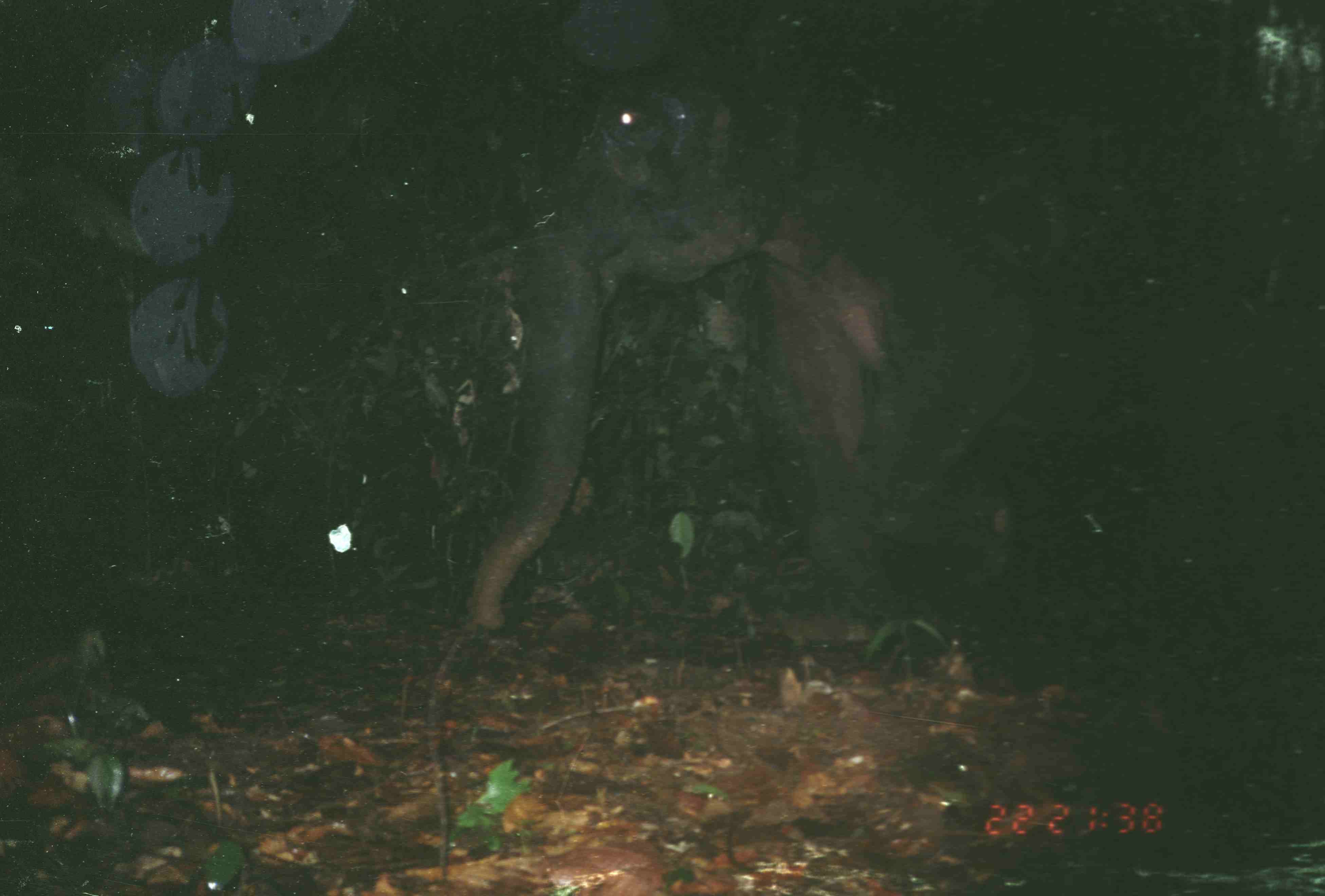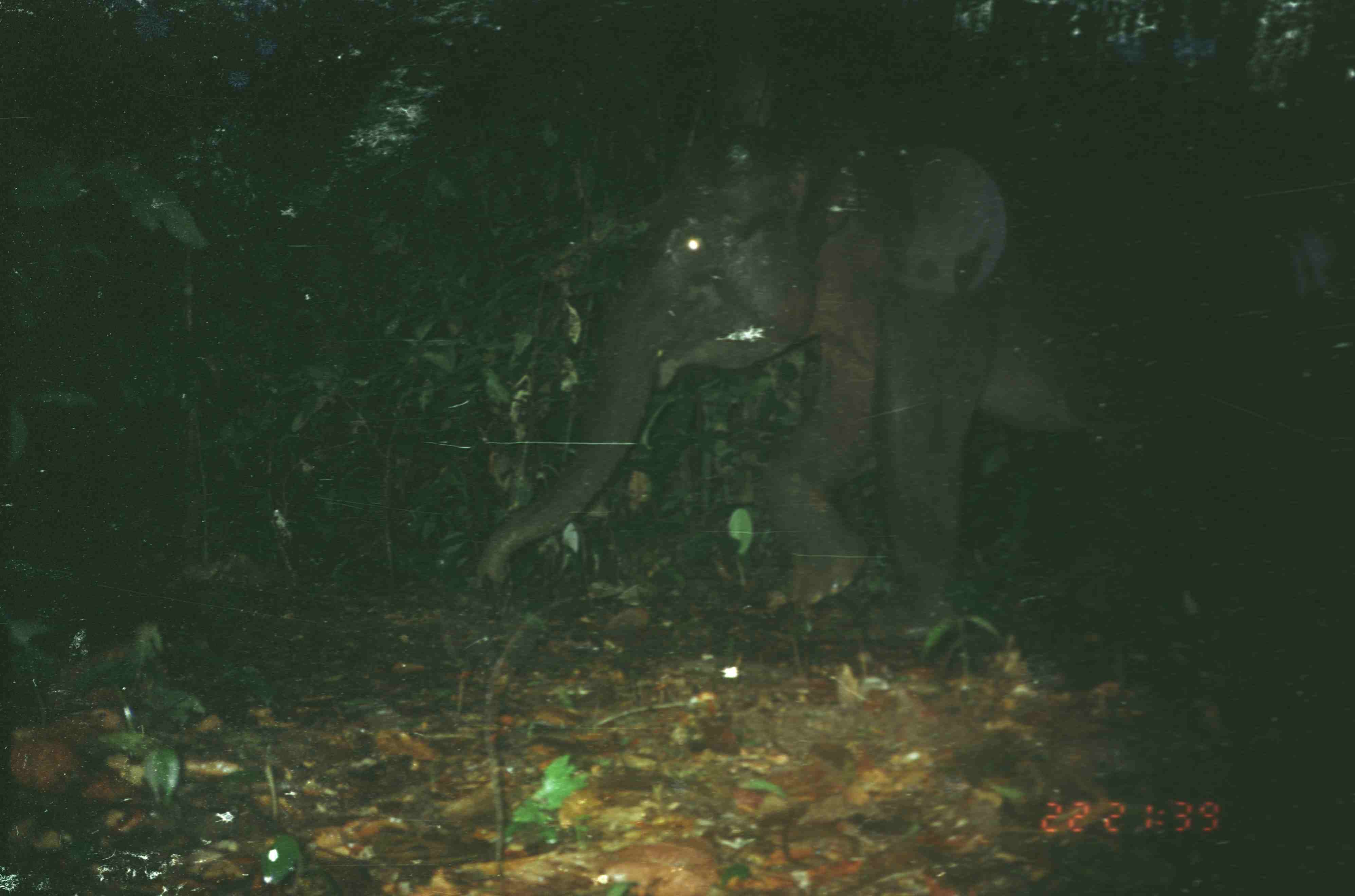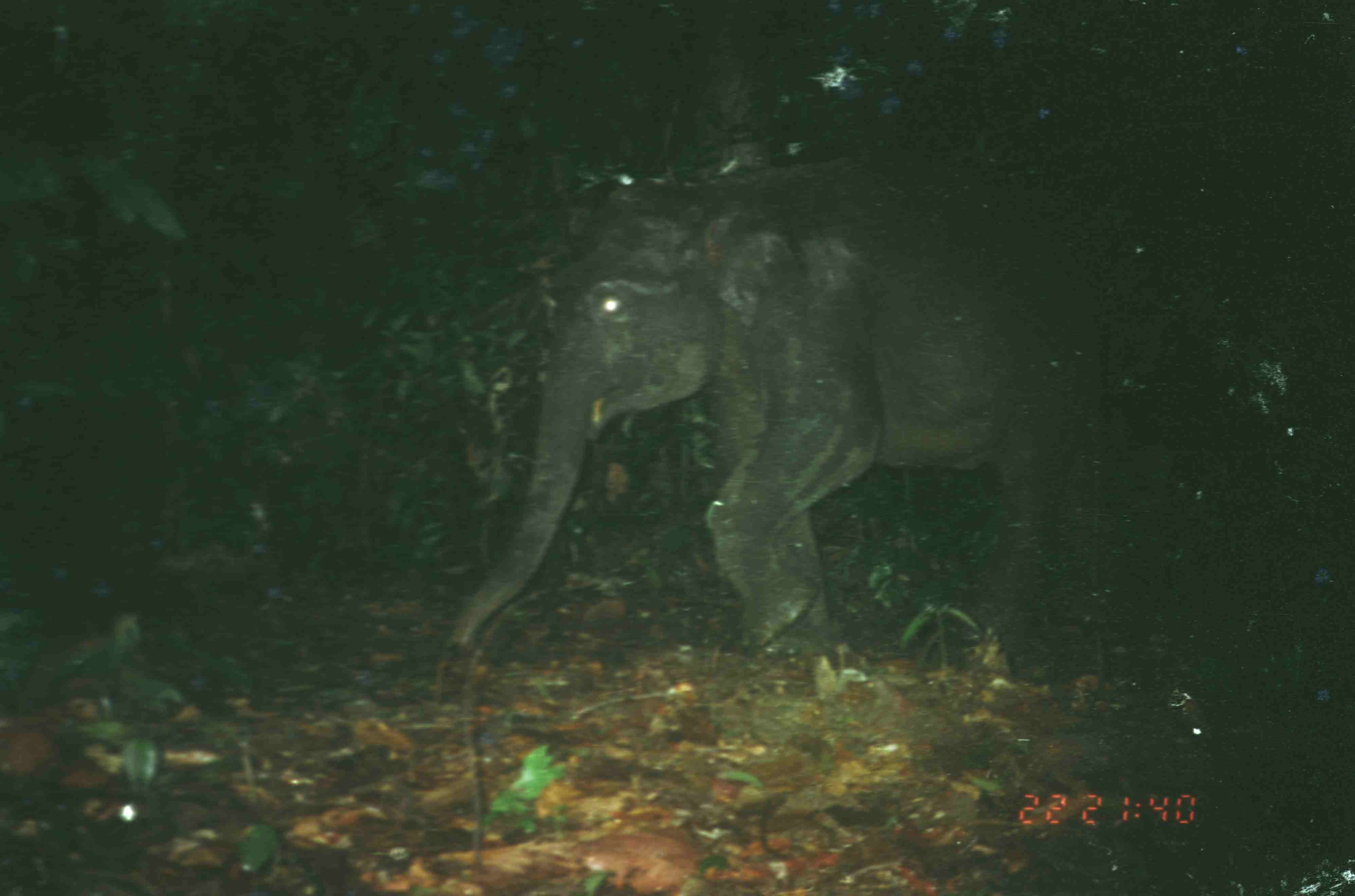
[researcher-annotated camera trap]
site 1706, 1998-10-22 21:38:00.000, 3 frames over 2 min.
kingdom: Animalia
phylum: Chordata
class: Mammalia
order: Proboscidea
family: Elephantidae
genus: Elephas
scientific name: Elephas maximus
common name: asian elephant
Elephas maximus (asian elephant), count 1.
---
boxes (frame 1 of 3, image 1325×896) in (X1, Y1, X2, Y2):
elephas maximus: (466, 55, 1323, 633)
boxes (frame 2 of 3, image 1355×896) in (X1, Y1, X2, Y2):
elephas maximus: (477, 88, 1088, 640)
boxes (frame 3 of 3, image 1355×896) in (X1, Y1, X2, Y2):
elephas maximus: (444, 156, 1054, 659)